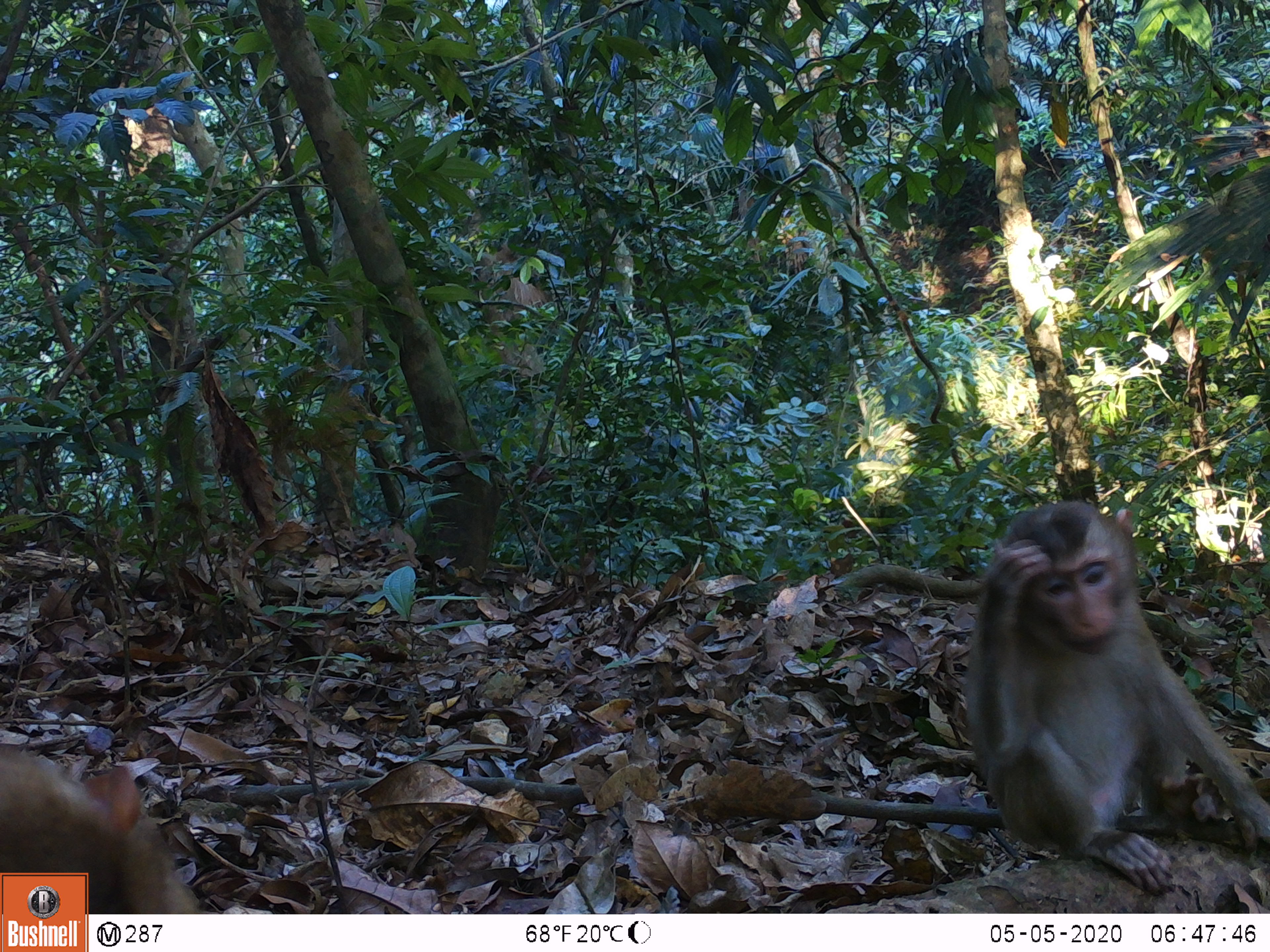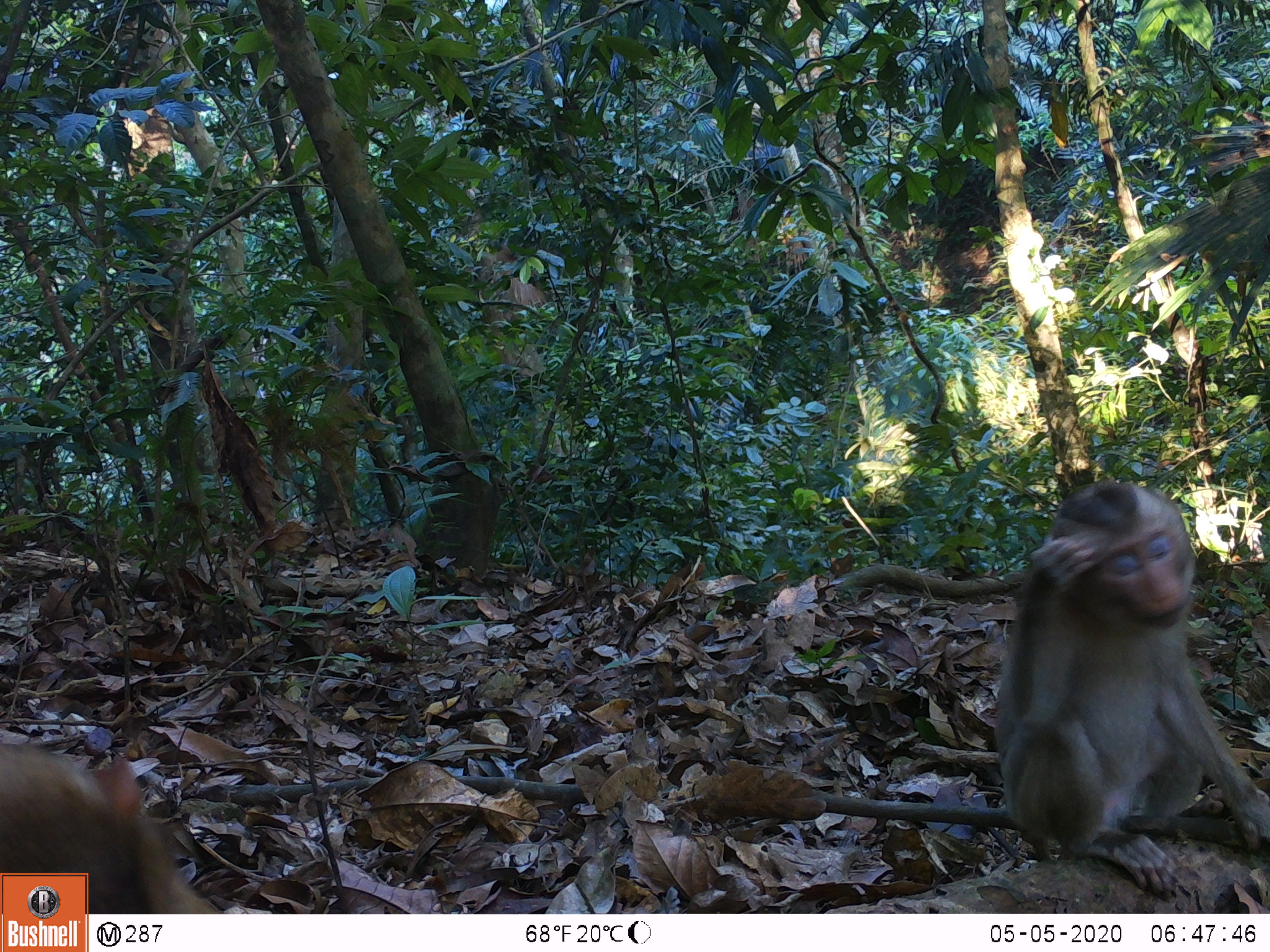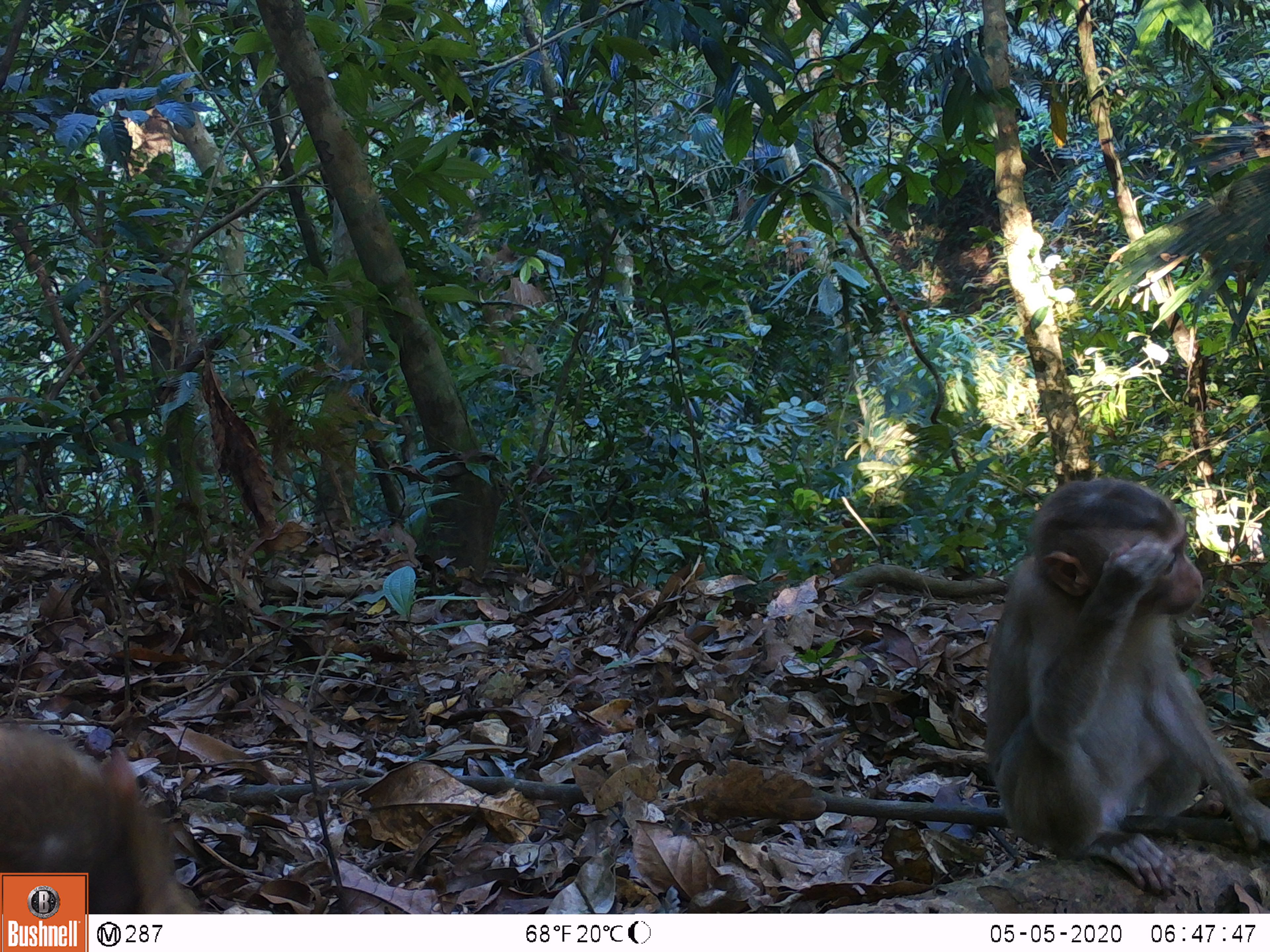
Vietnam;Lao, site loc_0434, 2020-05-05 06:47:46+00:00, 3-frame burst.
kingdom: Animalia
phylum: Chordata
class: Mammalia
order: Primates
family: Cercopithecidae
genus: Macaca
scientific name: Macaca nemestrina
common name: pig-tailed macaque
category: pig tailed macaque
Pig tailed macaque (pig-tailed macaque) (Macaca nemestrina). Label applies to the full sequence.